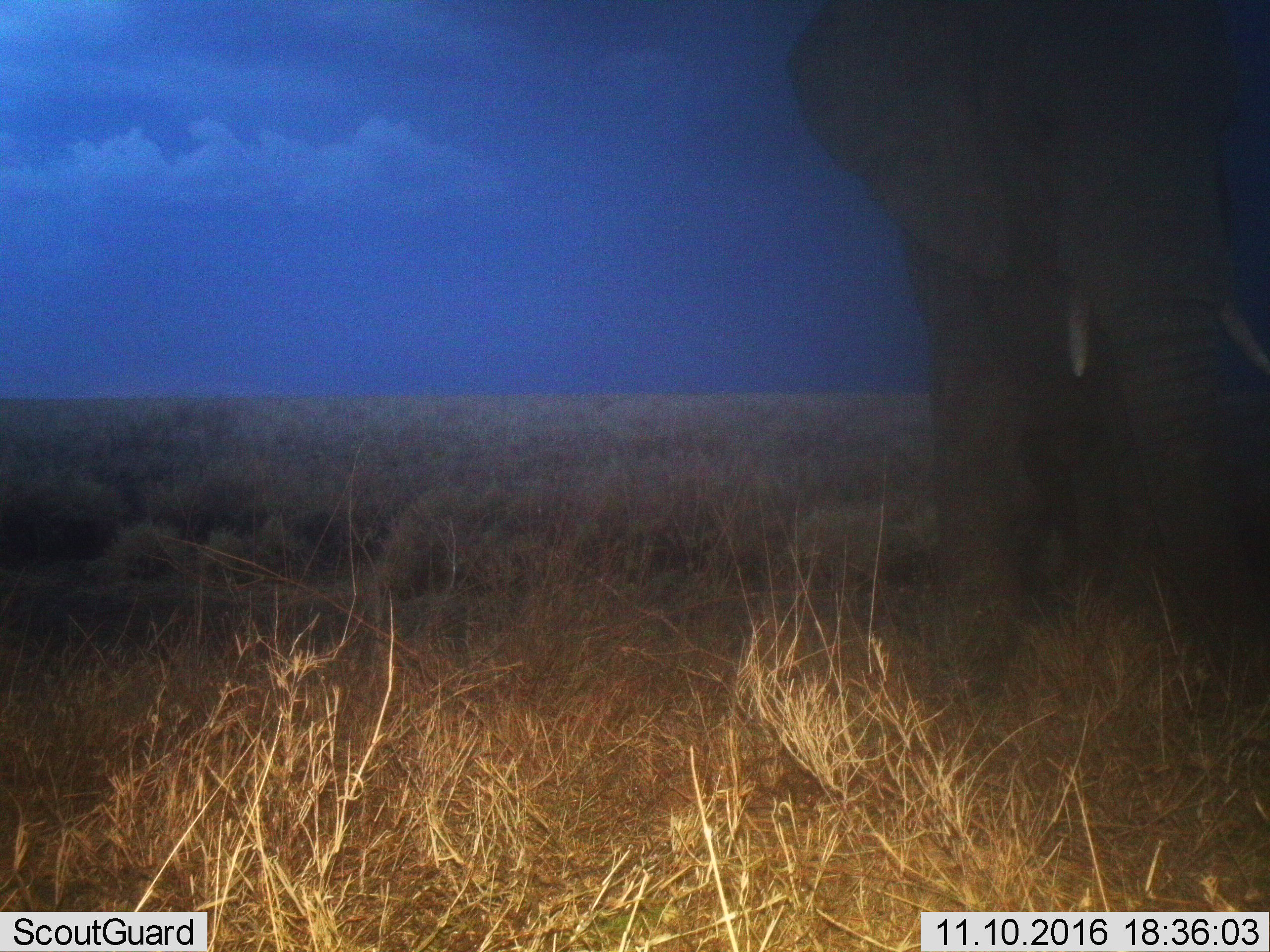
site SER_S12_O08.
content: unidentified animal